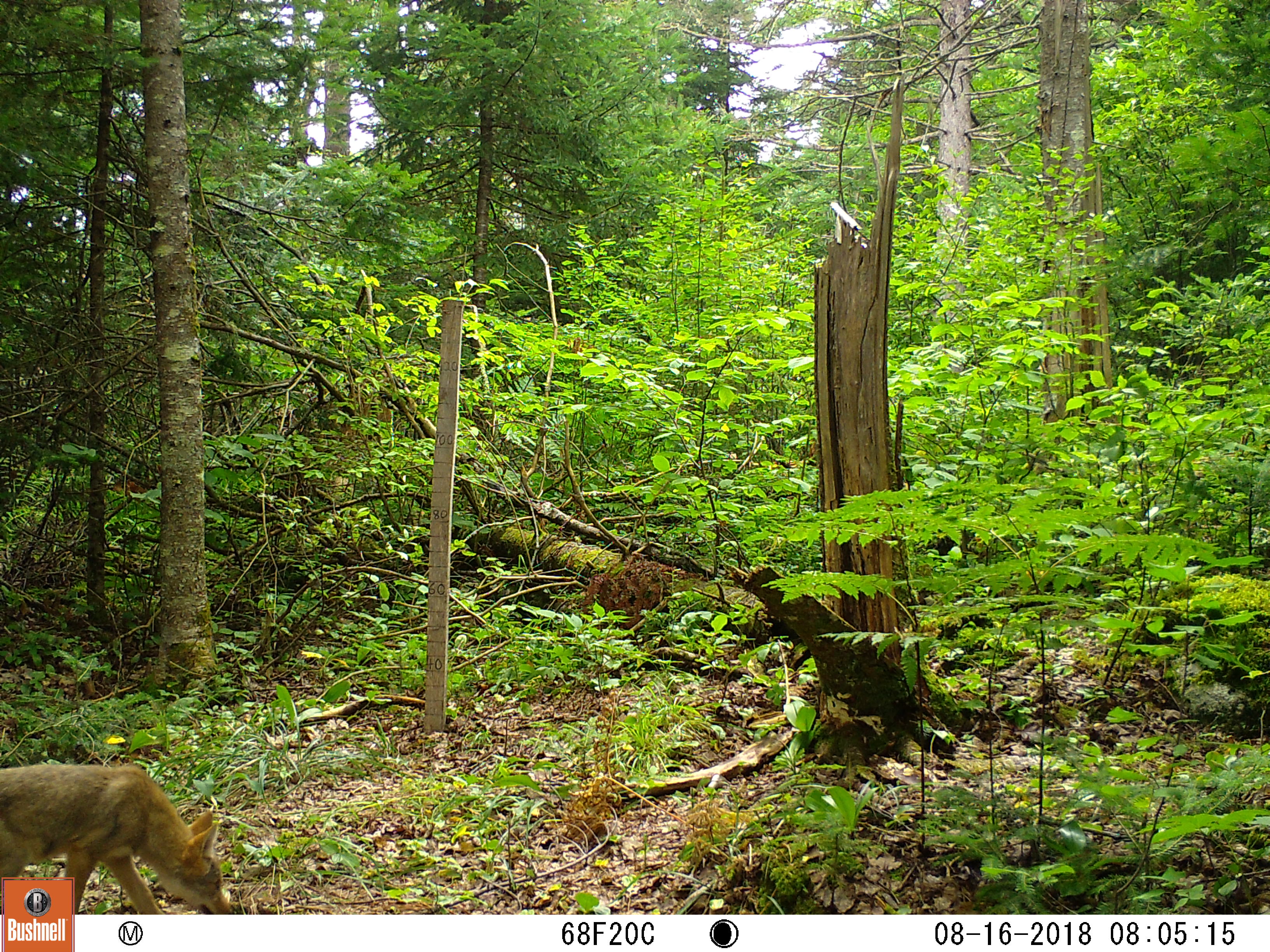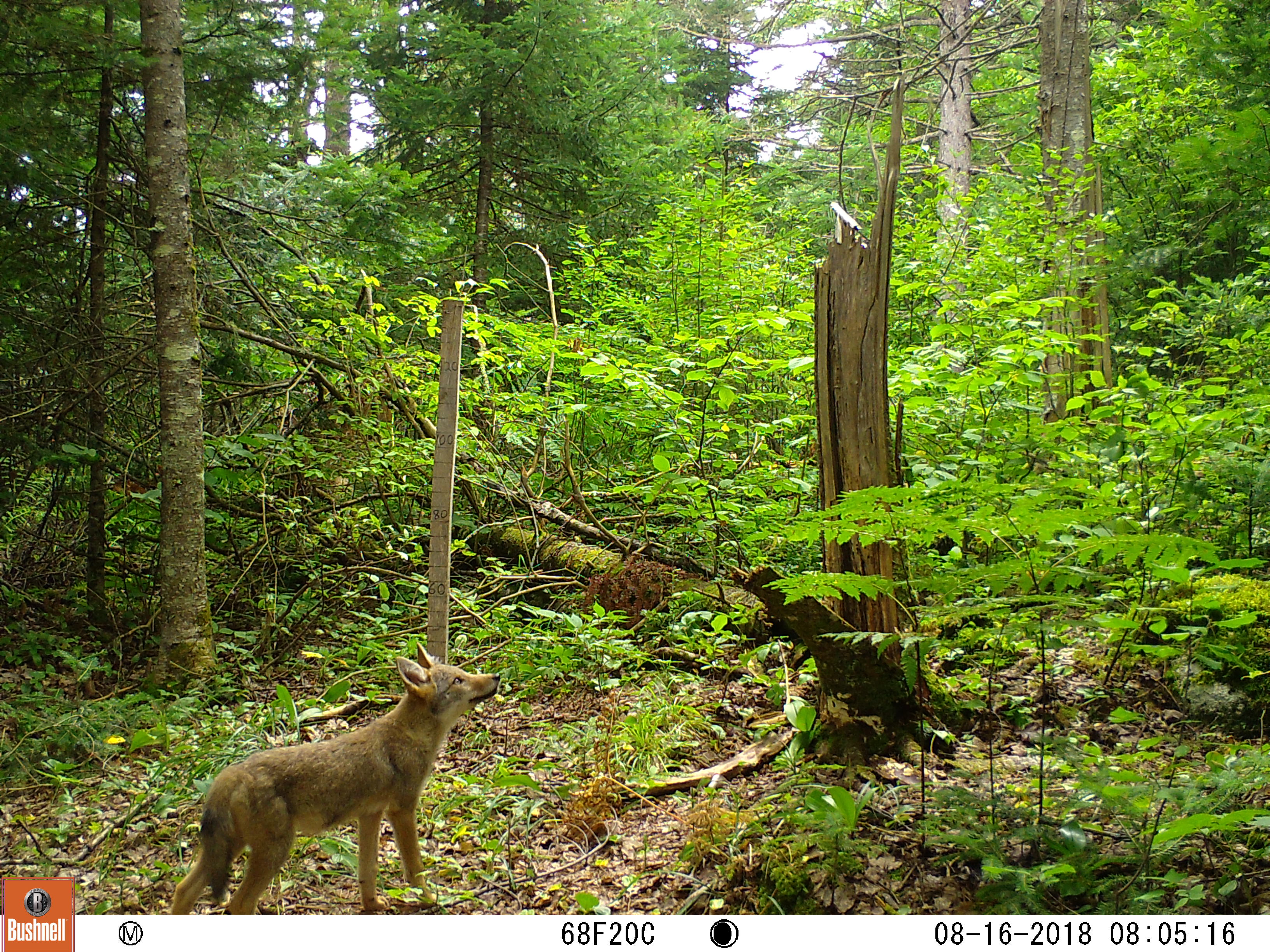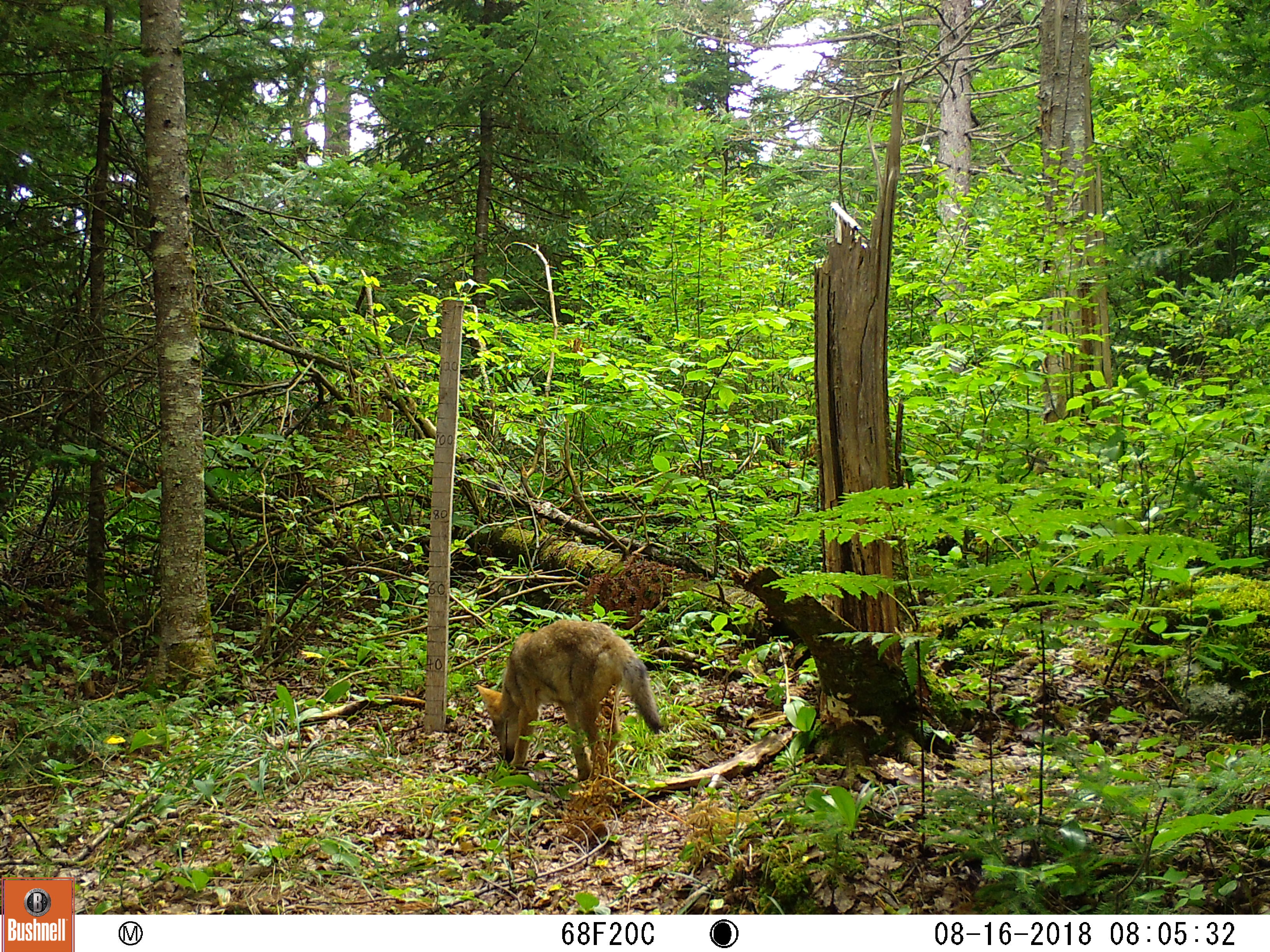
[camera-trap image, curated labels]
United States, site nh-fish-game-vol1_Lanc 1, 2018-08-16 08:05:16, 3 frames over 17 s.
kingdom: Animalia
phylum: Chordata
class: Mammalia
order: Carnivora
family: Canidae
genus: Canis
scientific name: Canis latrans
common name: coyote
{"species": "coyote (Canis latrans)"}